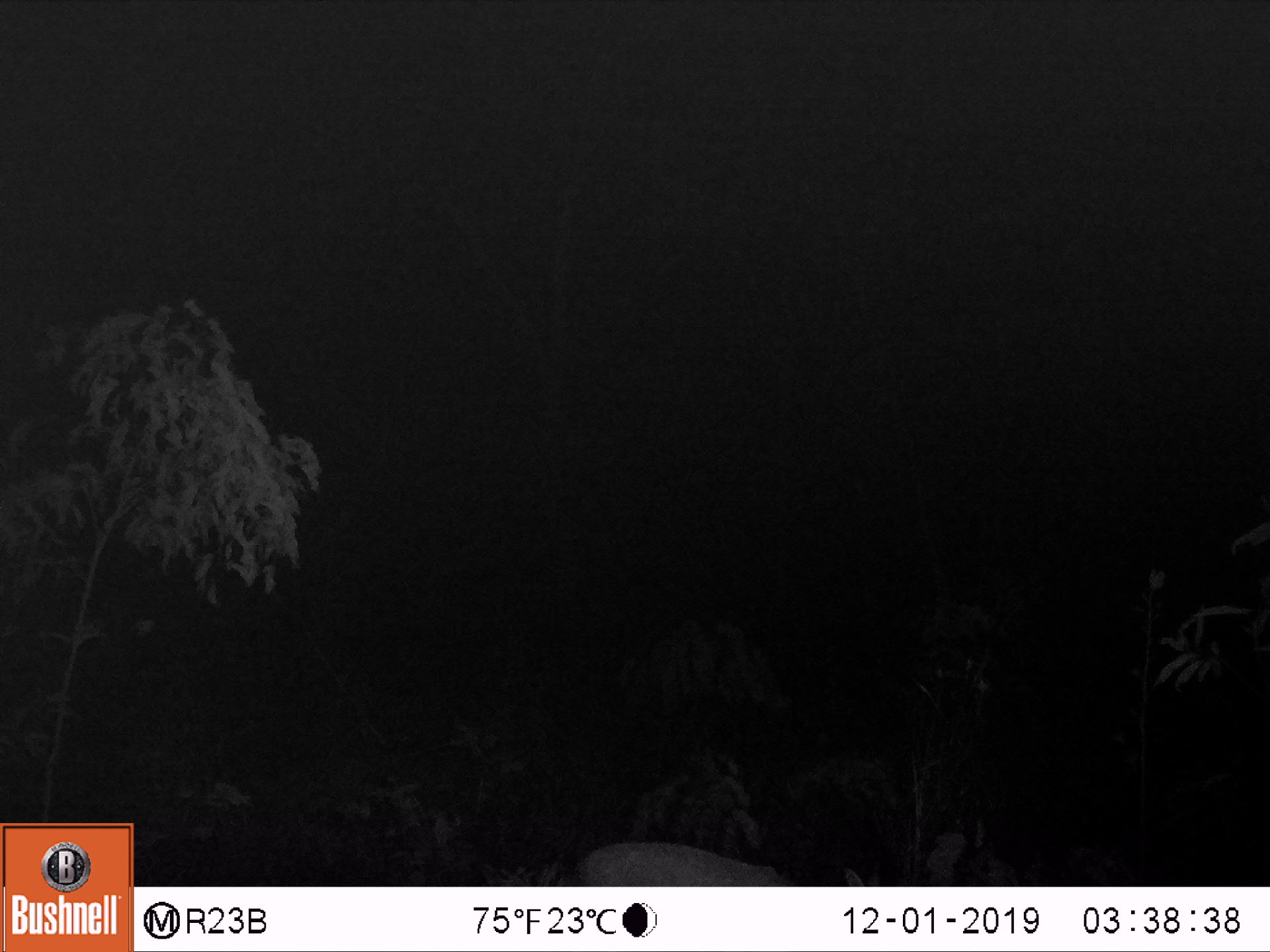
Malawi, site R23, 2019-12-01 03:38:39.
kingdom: Animalia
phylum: Chordata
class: Mammalia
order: Artiodactyla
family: Bovidae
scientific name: Antilopinae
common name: small antelope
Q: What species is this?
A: Small antelope (Antilopinae).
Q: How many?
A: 1.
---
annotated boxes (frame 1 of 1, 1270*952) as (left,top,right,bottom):
small antelope: (569,817,897,886)